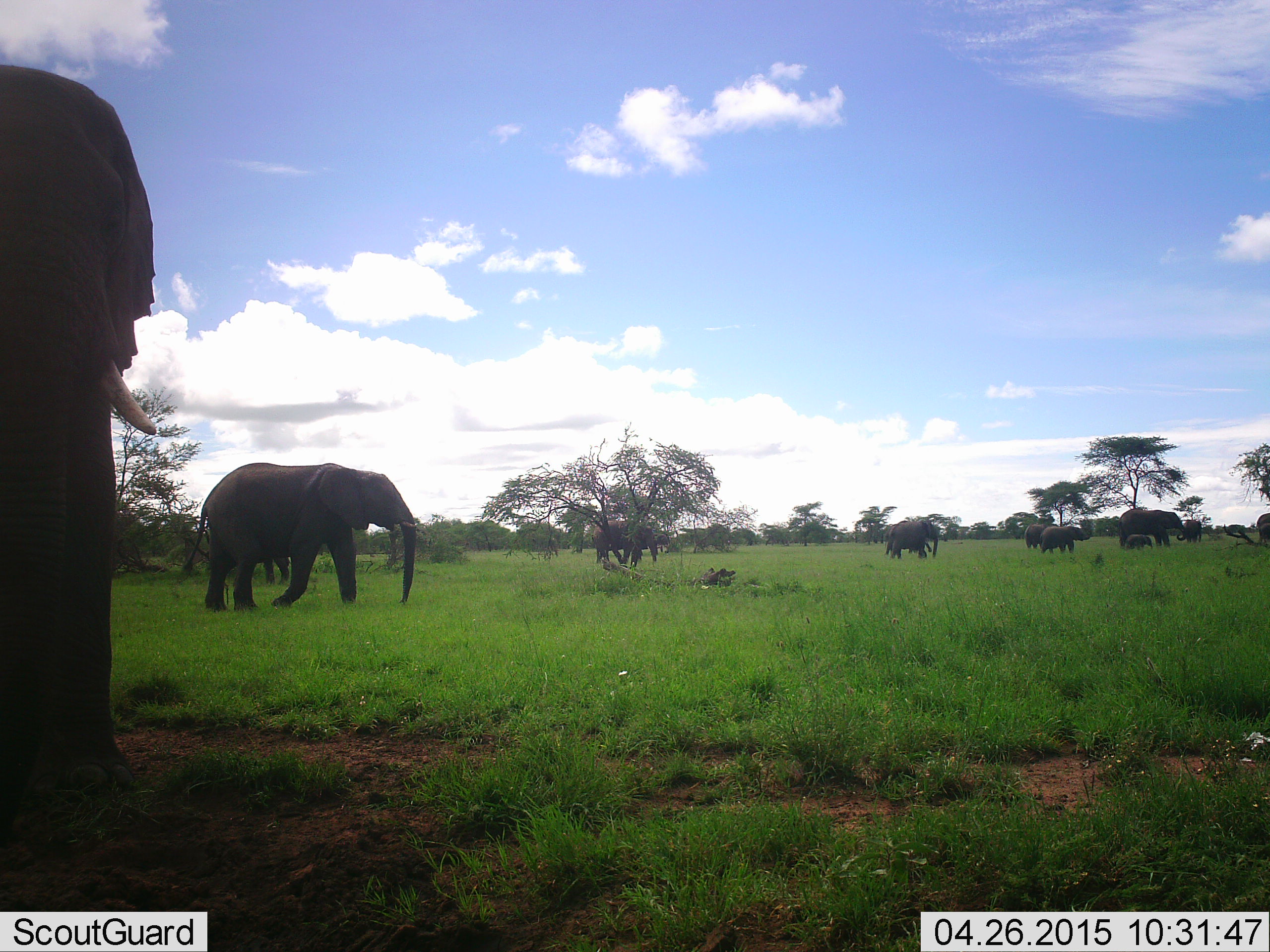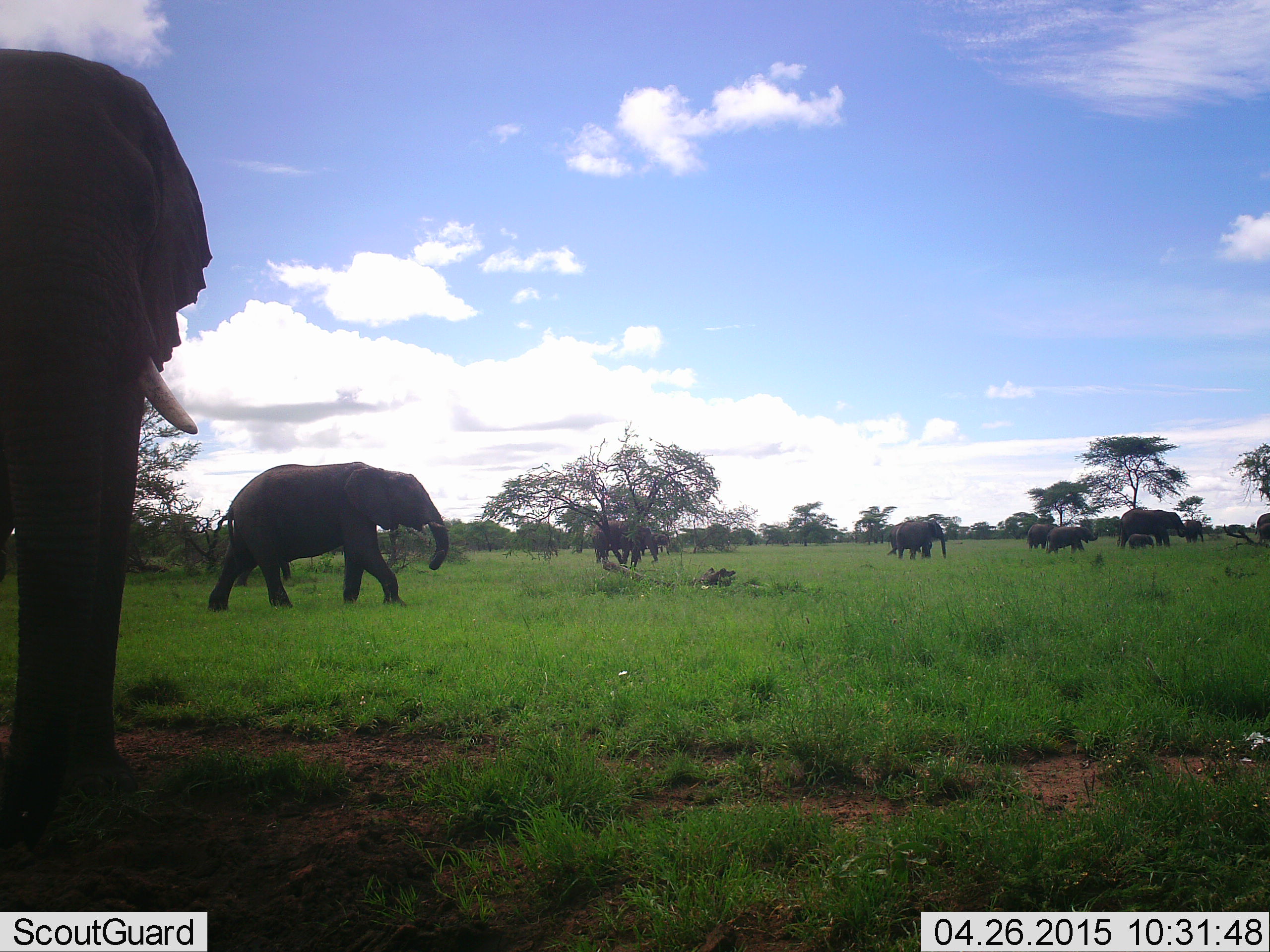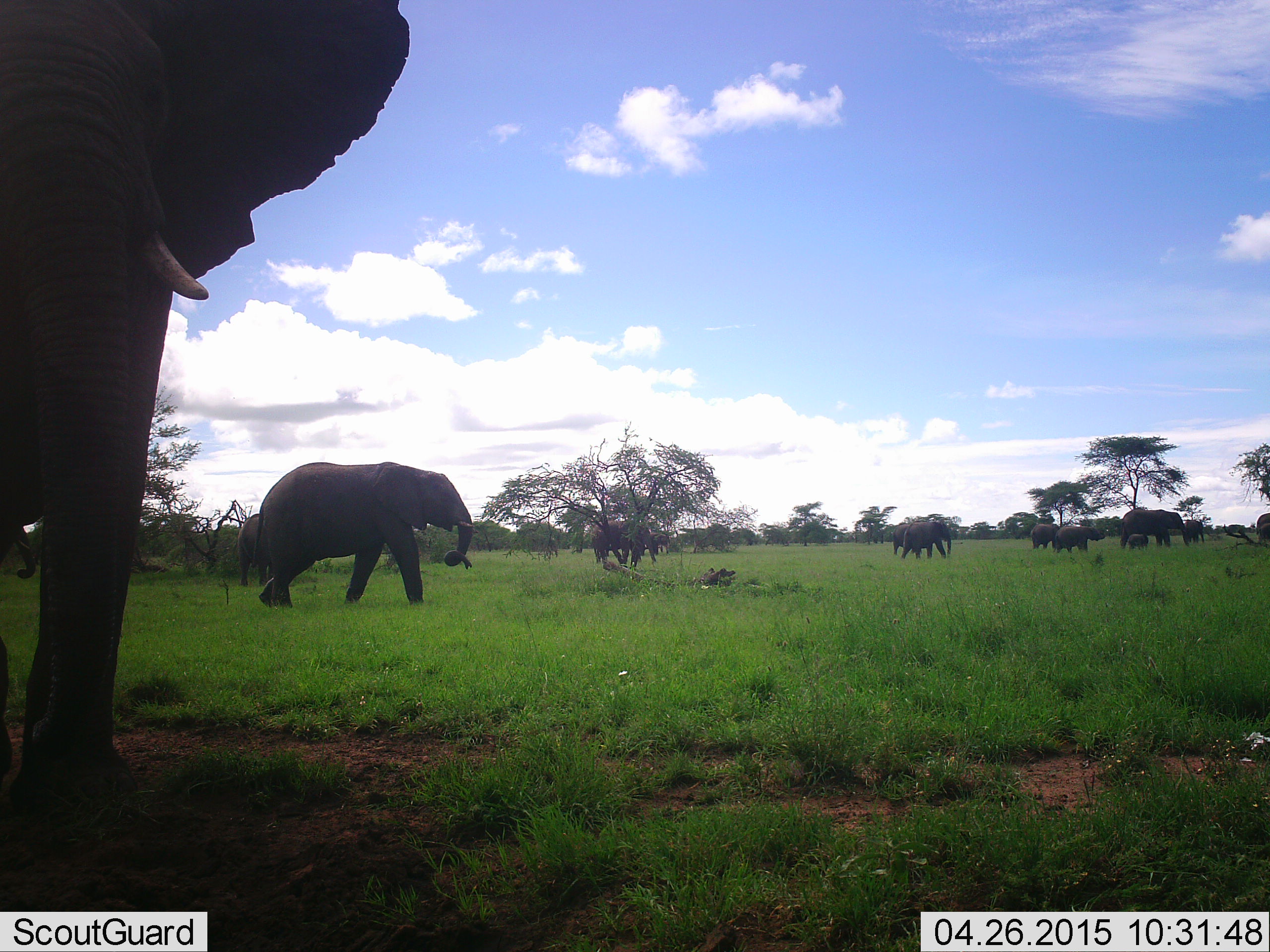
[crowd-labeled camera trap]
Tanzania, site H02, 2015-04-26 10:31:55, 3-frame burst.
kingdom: Animalia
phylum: Chordata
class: Mammalia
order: Proboscidea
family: Elephantidae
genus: Loxodonta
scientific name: Loxodonta africana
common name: african bush elephant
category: elephant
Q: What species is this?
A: Elephant (african bush elephant) (Loxodonta africana).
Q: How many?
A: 10.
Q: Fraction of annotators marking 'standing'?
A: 40%.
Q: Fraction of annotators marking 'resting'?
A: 0%.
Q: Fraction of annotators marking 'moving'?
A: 90%.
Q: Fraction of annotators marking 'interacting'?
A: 0%.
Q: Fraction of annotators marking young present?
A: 80%.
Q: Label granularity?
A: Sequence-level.